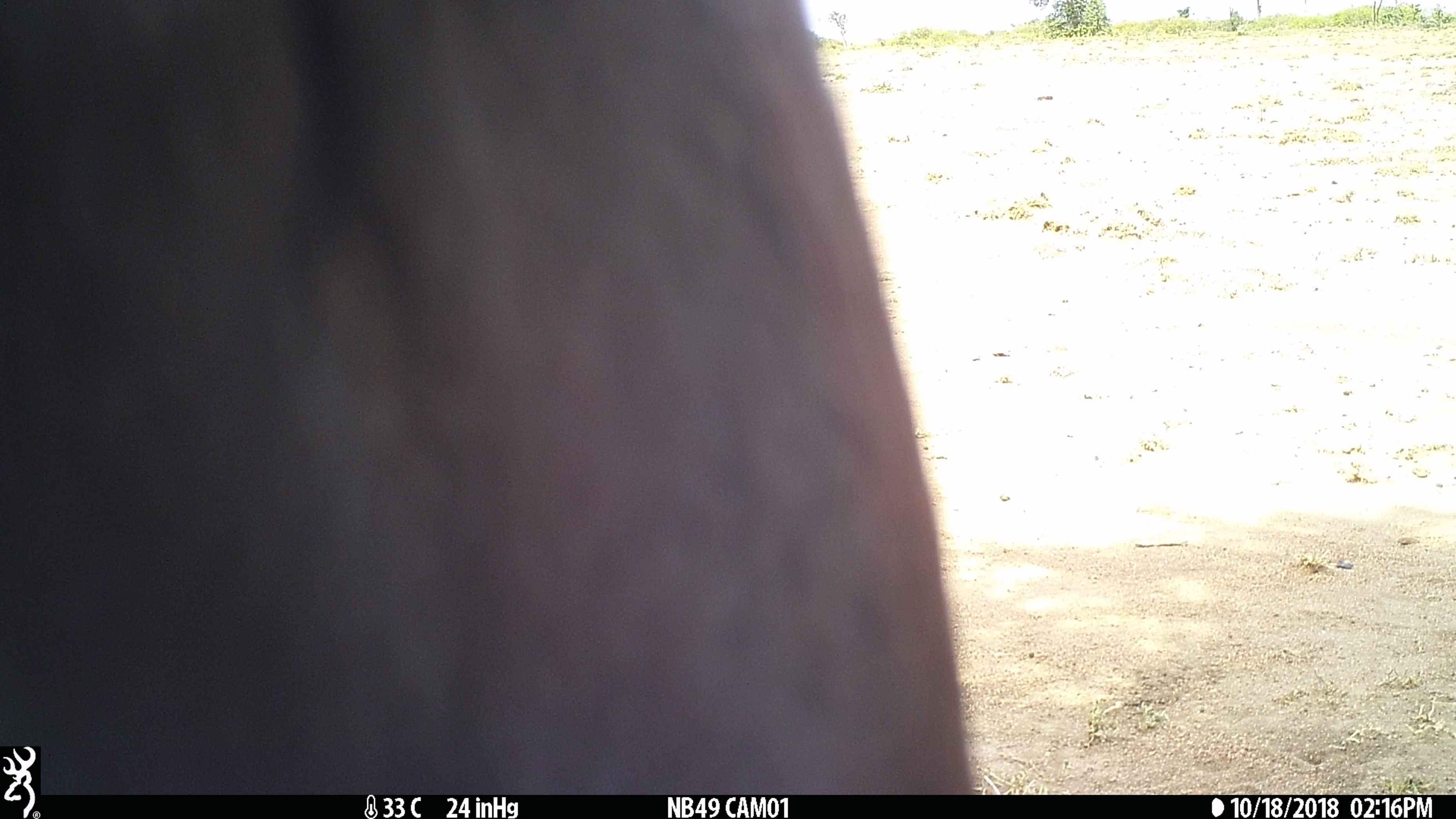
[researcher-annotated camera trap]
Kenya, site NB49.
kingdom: Animalia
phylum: Chordata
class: Mammalia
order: Artiodactyla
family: Bovidae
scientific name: Bovidae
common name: sheep or goat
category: shoat